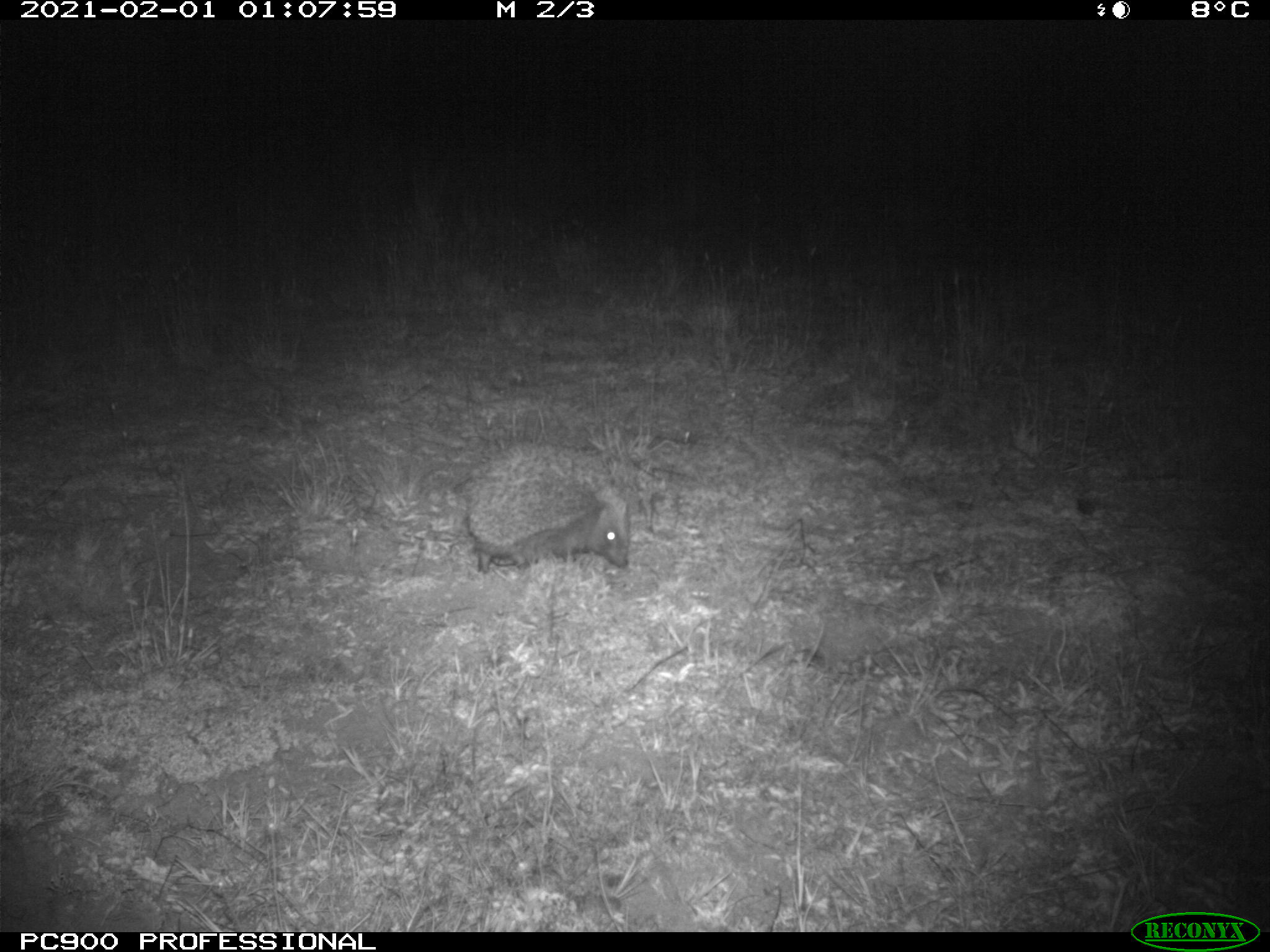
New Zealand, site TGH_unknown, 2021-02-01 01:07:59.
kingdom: Animalia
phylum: Chordata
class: Mammalia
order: Eulipotyphla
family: Erinaceidae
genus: Erinaceus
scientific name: Erinaceus europaeus europaeus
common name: european hedgehog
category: hedgehog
Hedgehog (european hedgehog) (Erinaceus europaeus europaeus).